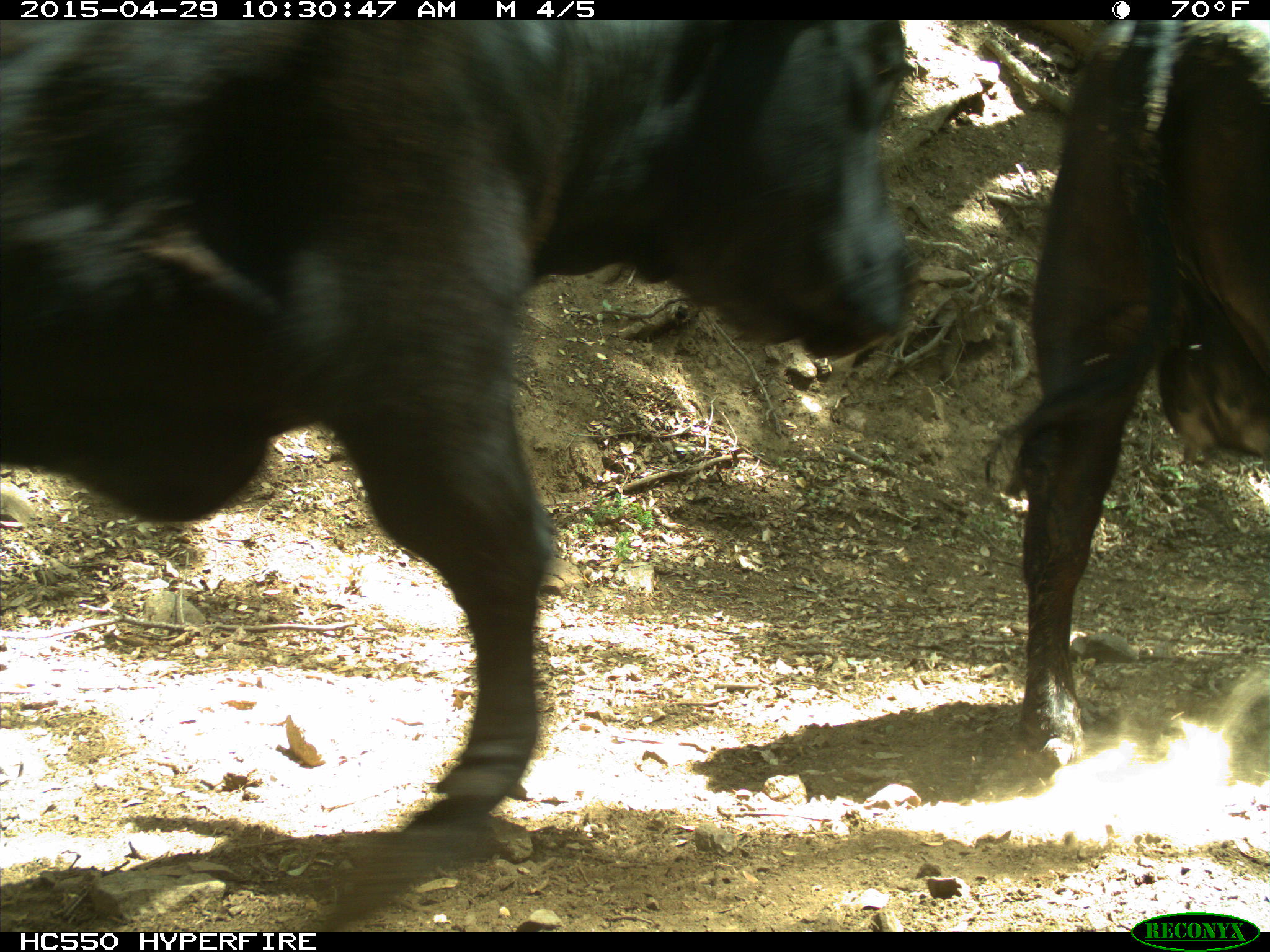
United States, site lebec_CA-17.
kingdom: Animalia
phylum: Chordata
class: Mammalia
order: Artiodactyla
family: Bovidae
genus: Bos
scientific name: Bos taurus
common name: domestic cow